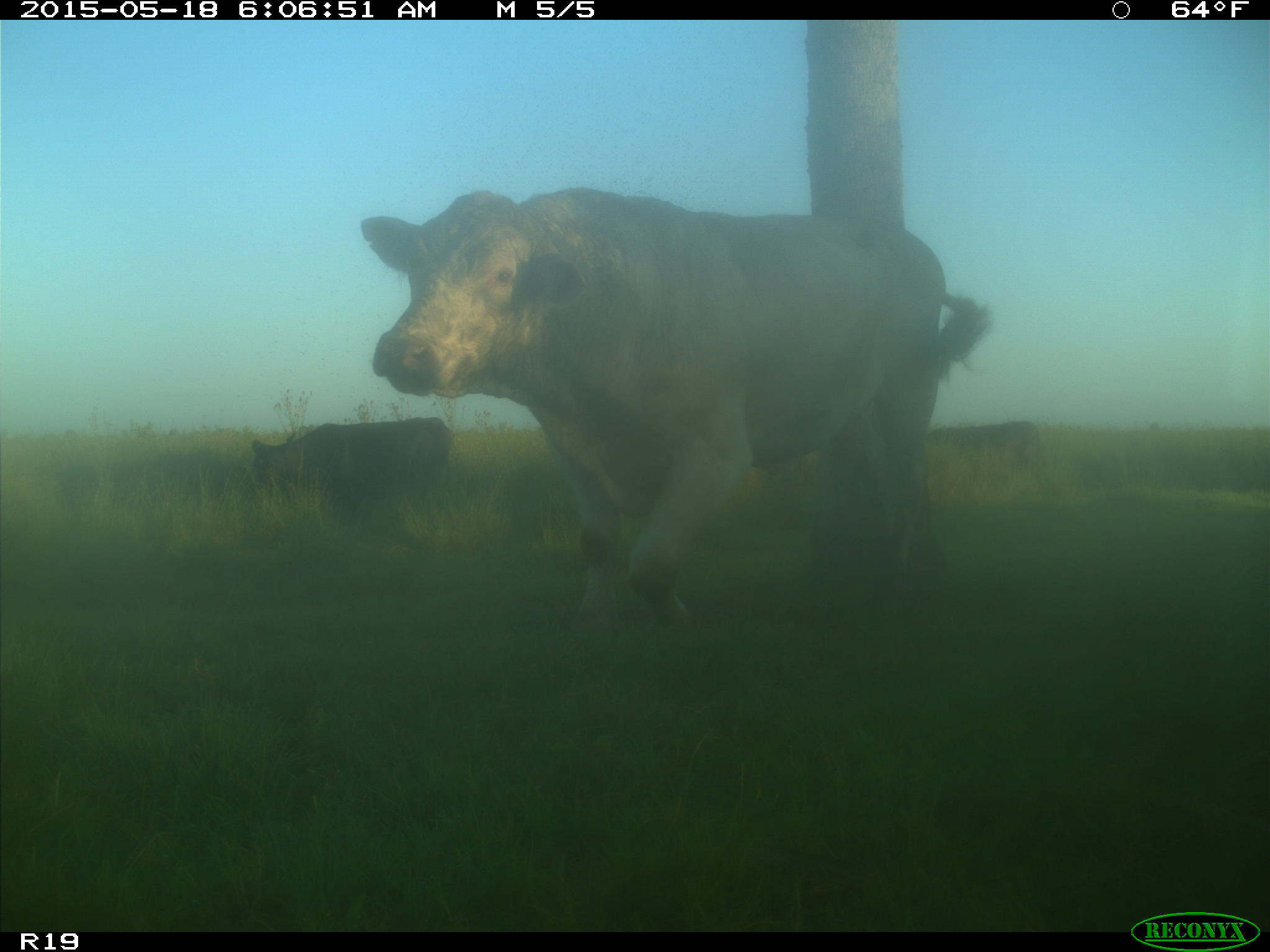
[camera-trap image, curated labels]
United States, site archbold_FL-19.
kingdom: Animalia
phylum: Chordata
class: Mammalia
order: Artiodactyla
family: Bovidae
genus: Bos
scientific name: Bos taurus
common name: domestic cow